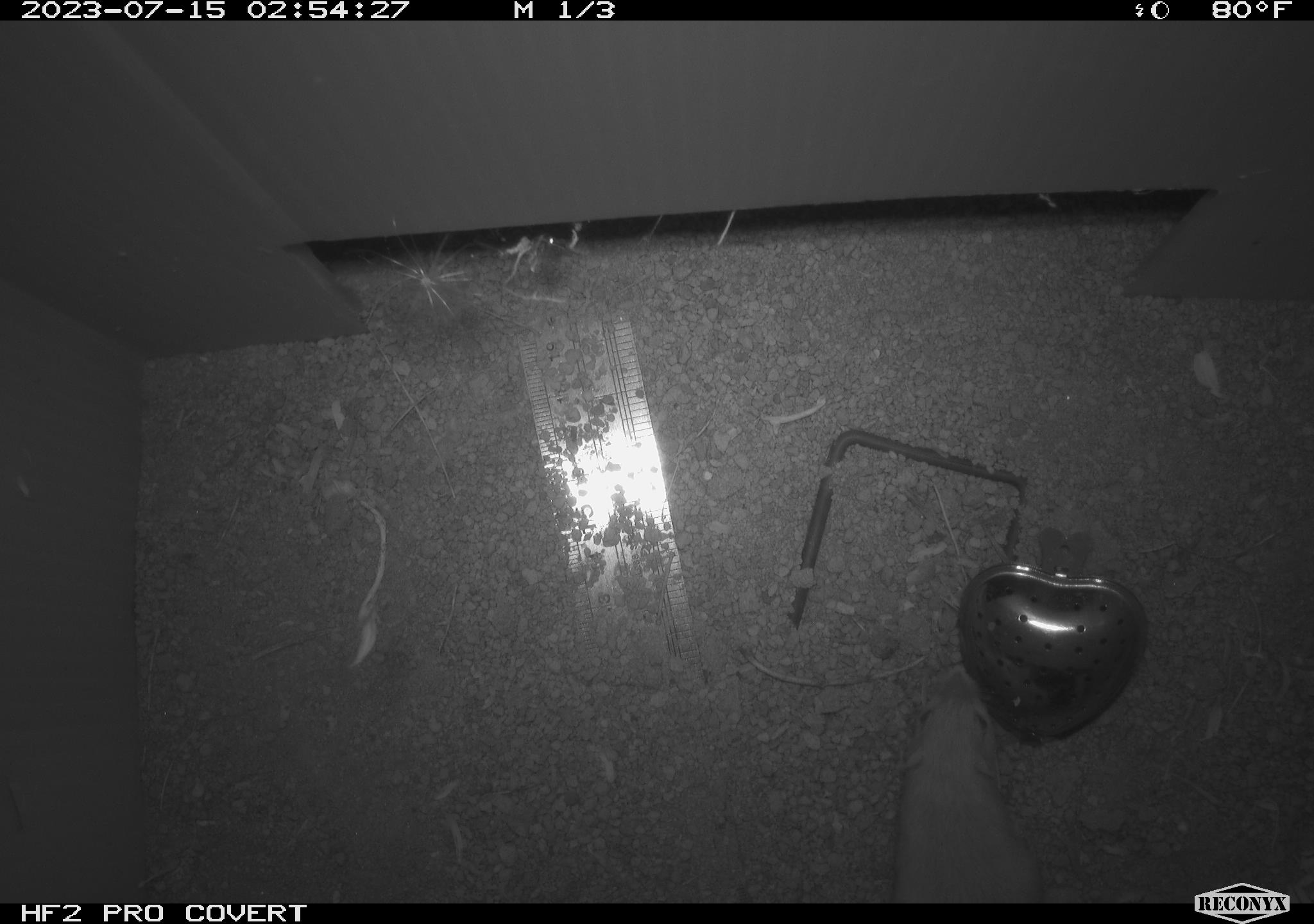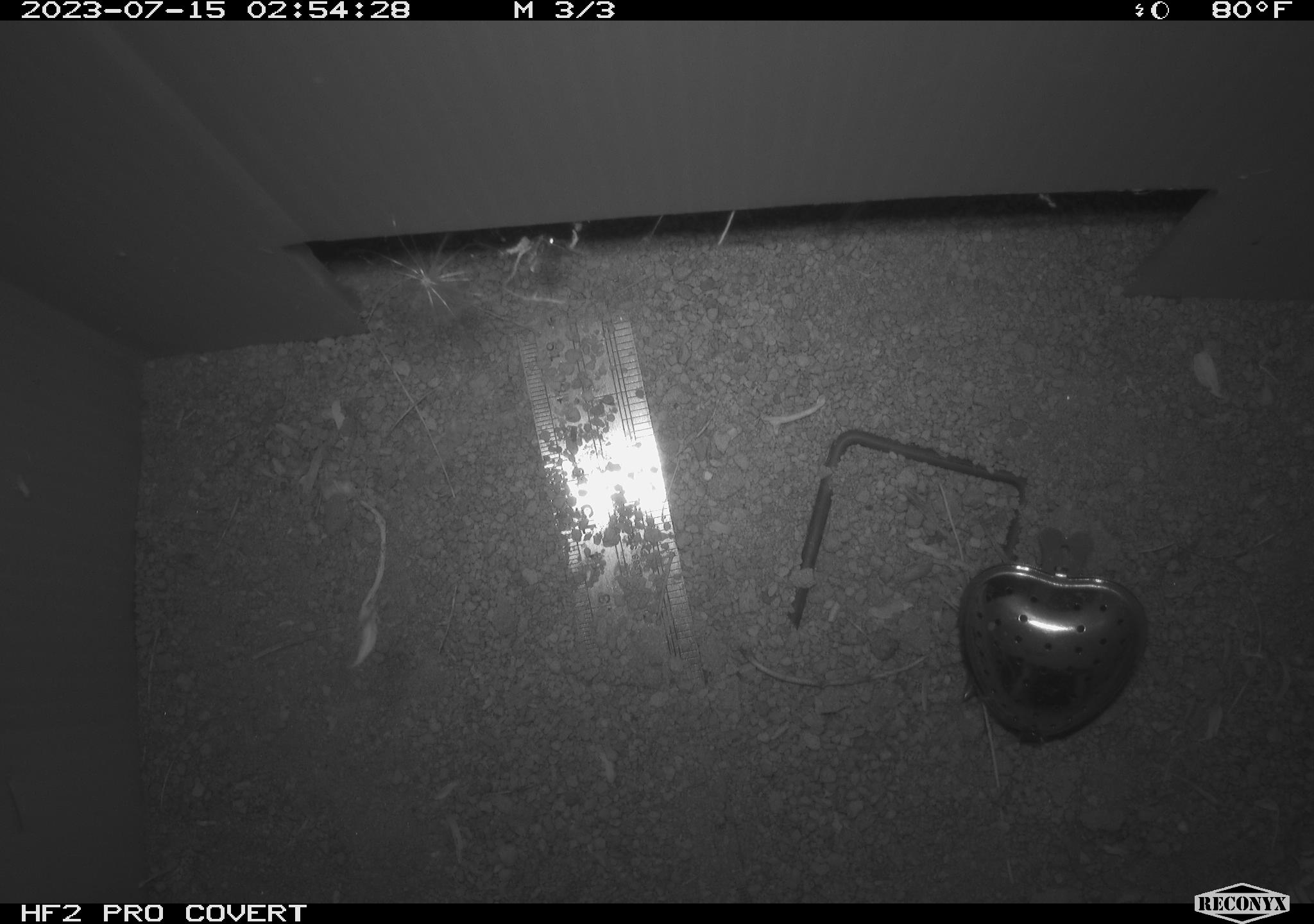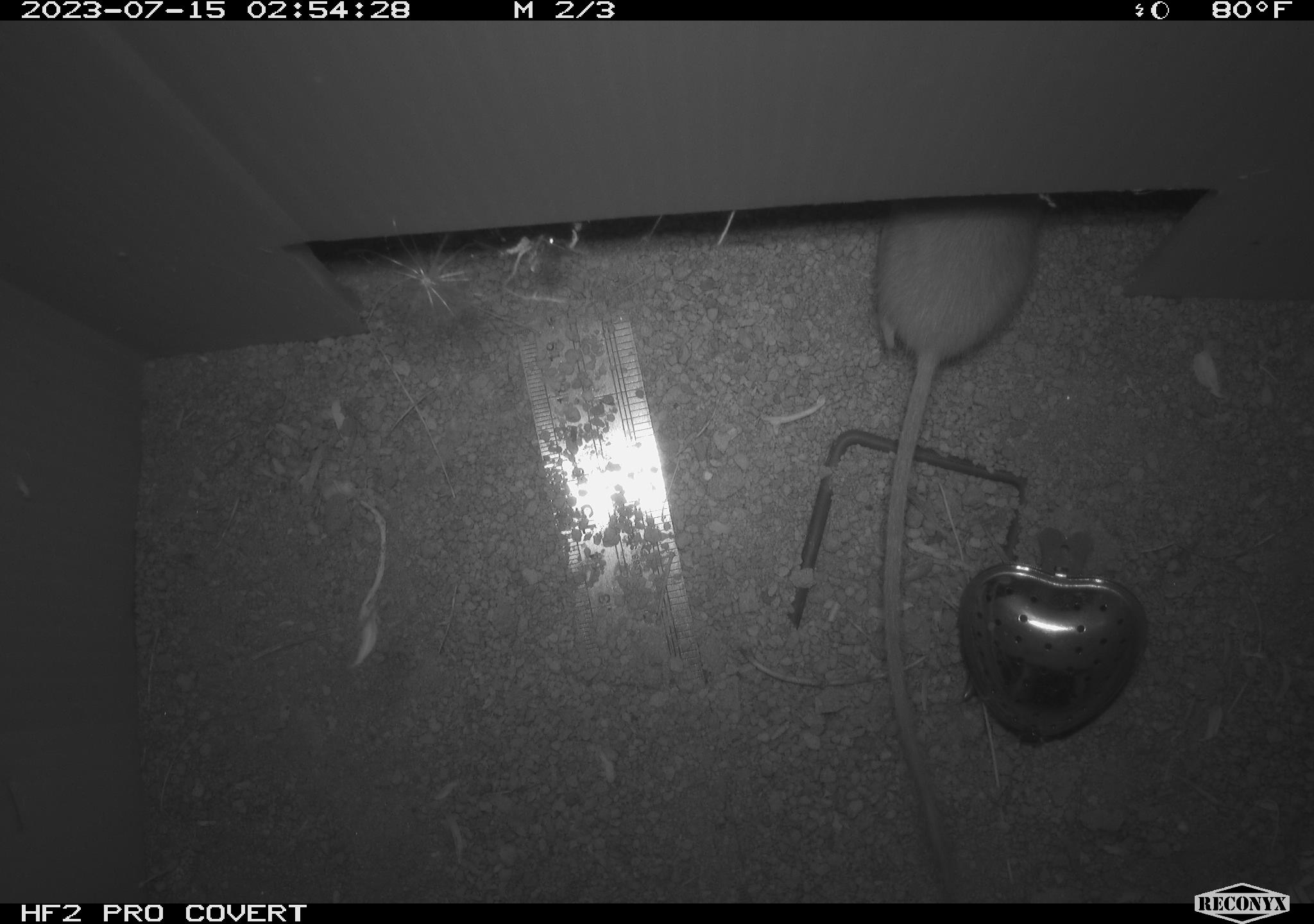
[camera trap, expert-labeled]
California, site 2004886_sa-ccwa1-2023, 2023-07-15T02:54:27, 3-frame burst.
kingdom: Animalia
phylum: Chordata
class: Mammalia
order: Rodentia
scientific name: Rodentia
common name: mouse species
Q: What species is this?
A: Mouse species (Rodentia).